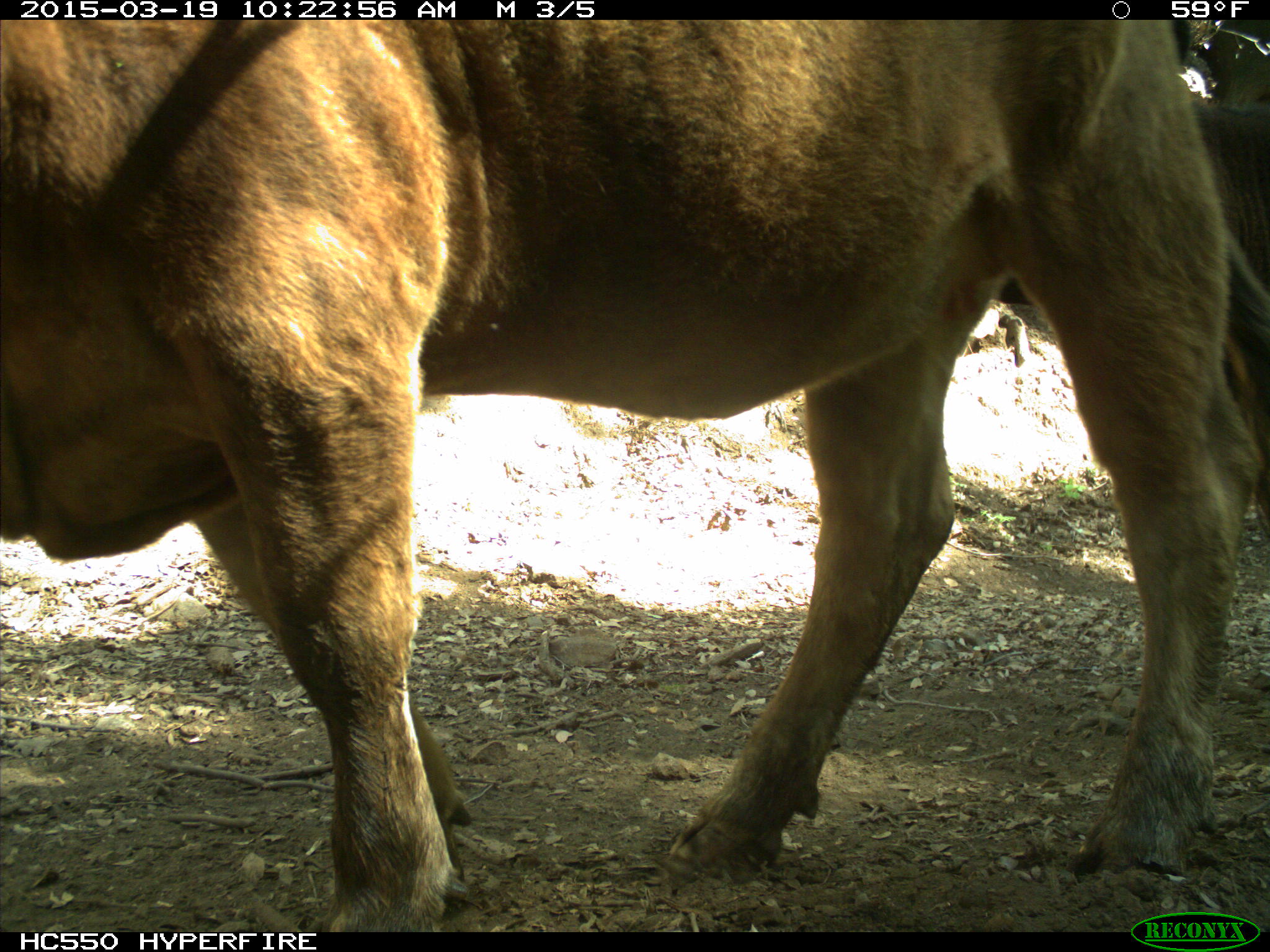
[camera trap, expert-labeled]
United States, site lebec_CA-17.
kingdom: Animalia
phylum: Chordata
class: Mammalia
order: Artiodactyla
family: Bovidae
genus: Bos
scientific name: Bos taurus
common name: domestic cow